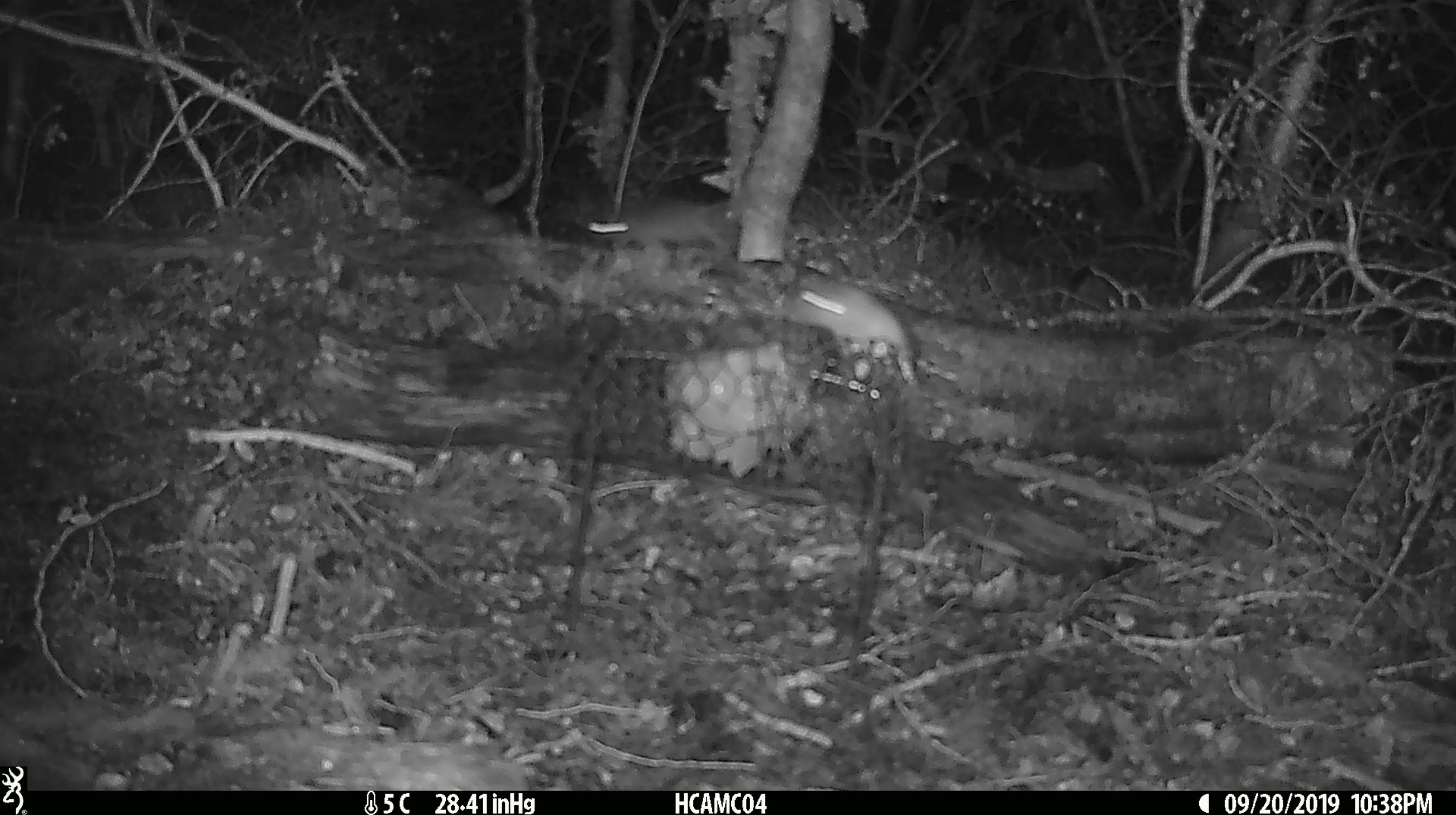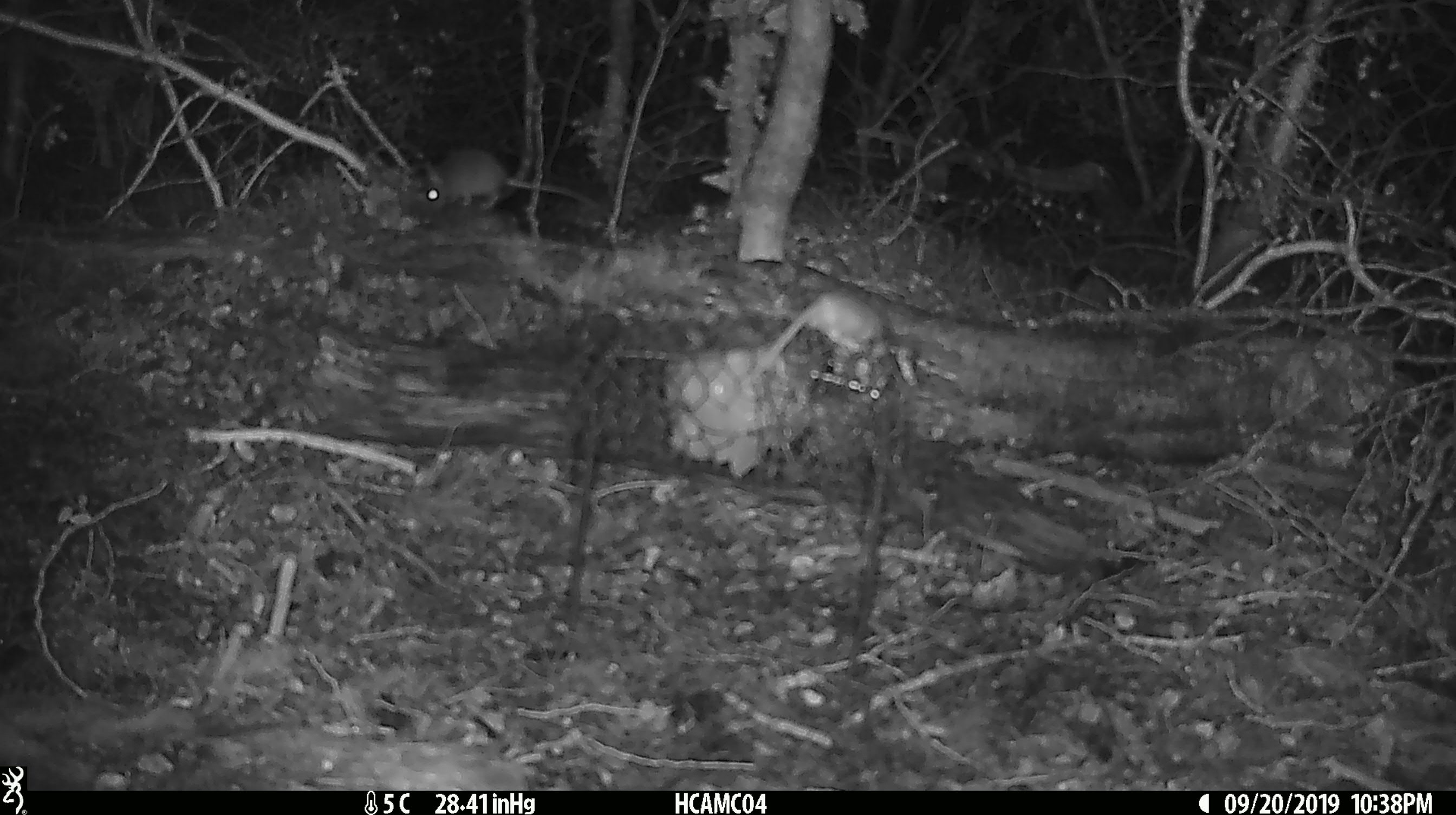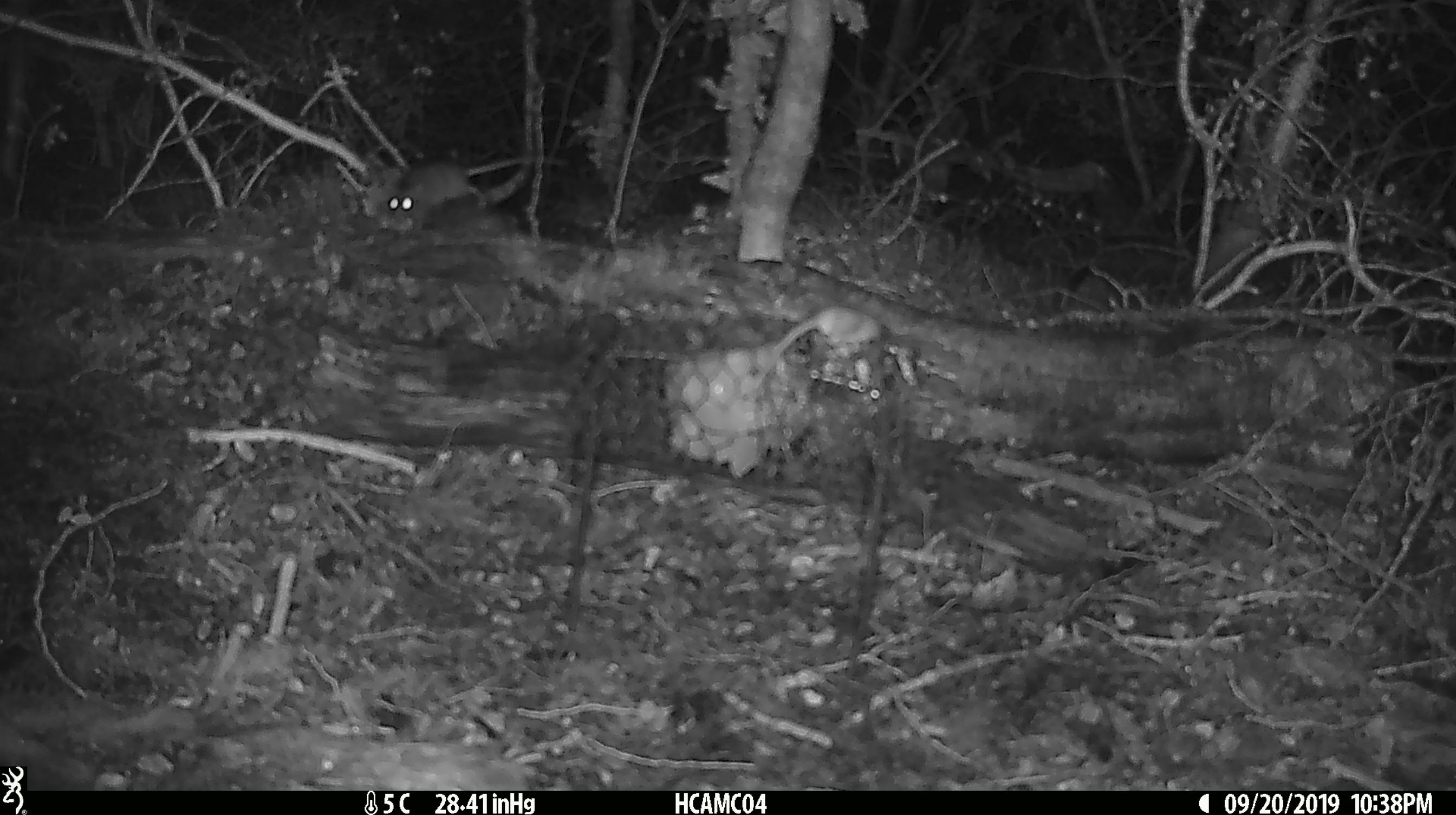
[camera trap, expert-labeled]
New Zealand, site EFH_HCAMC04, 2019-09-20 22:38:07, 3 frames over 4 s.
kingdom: Animalia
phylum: Chordata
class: Mammalia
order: Rodentia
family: Muridae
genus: Mus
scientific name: Mus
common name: mouse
Mouse (Mus).